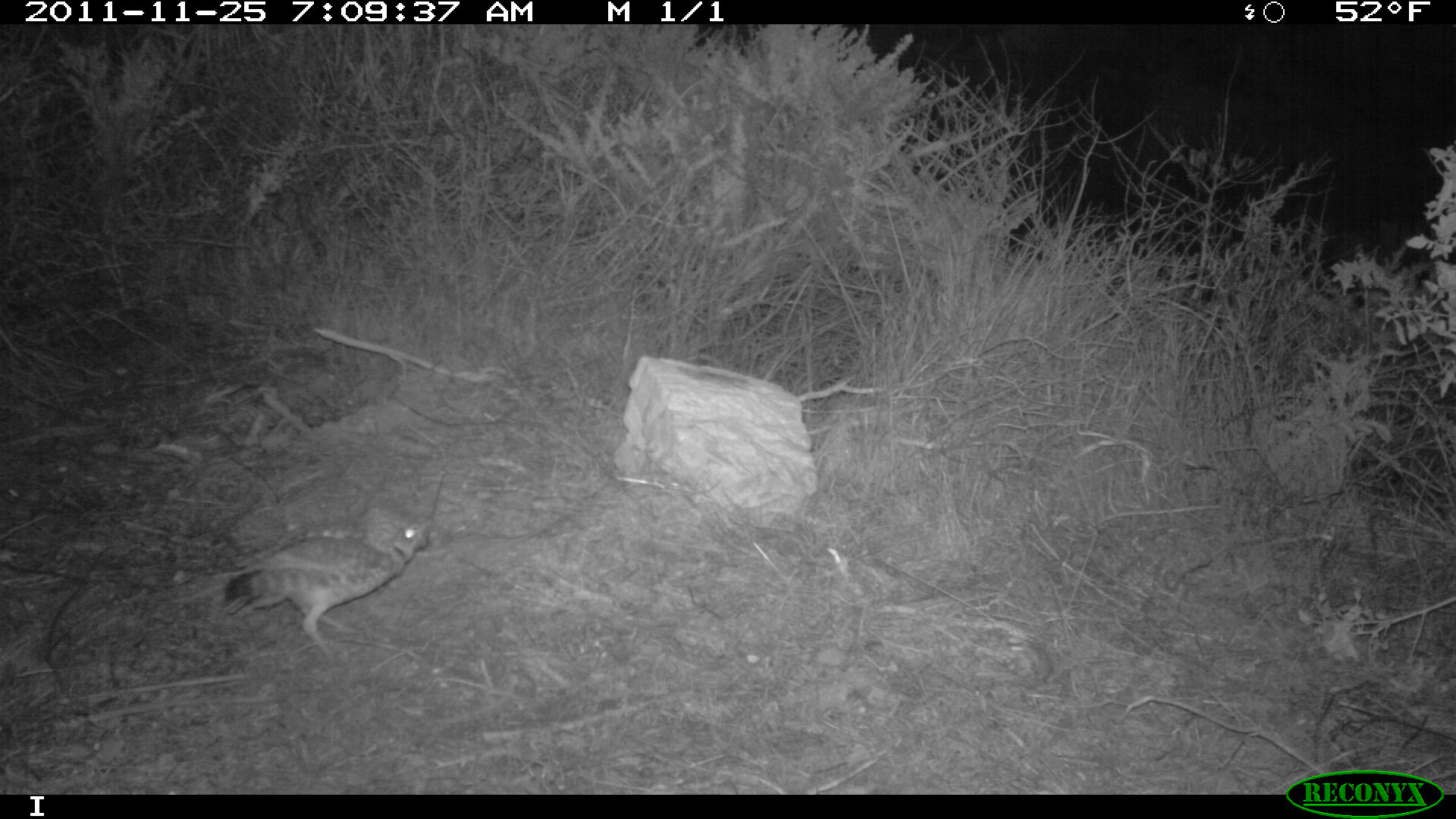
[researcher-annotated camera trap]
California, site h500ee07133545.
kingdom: Animalia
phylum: Chordata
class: Aves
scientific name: Aves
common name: bird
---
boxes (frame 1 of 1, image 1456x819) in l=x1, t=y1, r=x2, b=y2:
bird: l=218, t=512, r=435, b=664